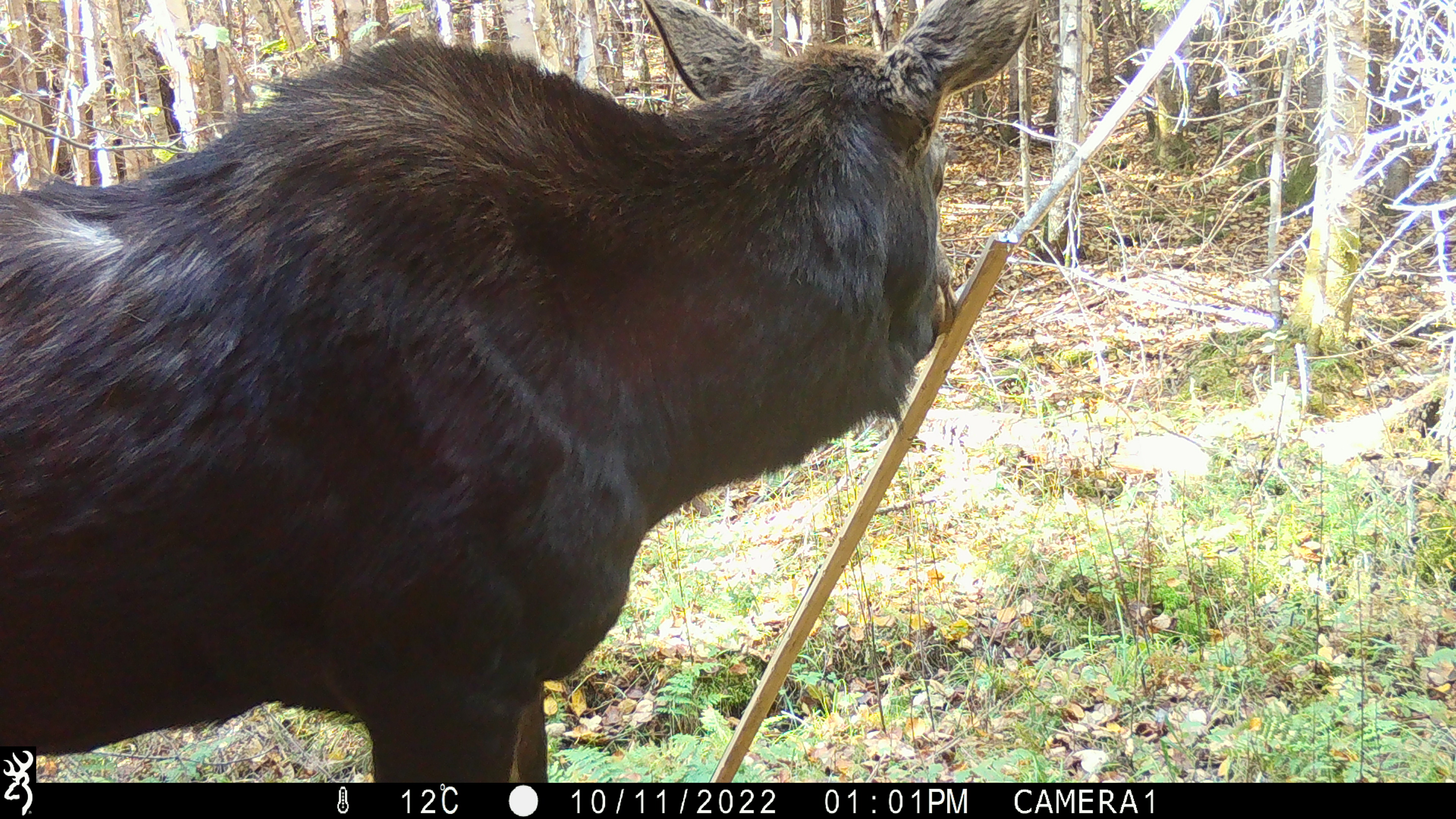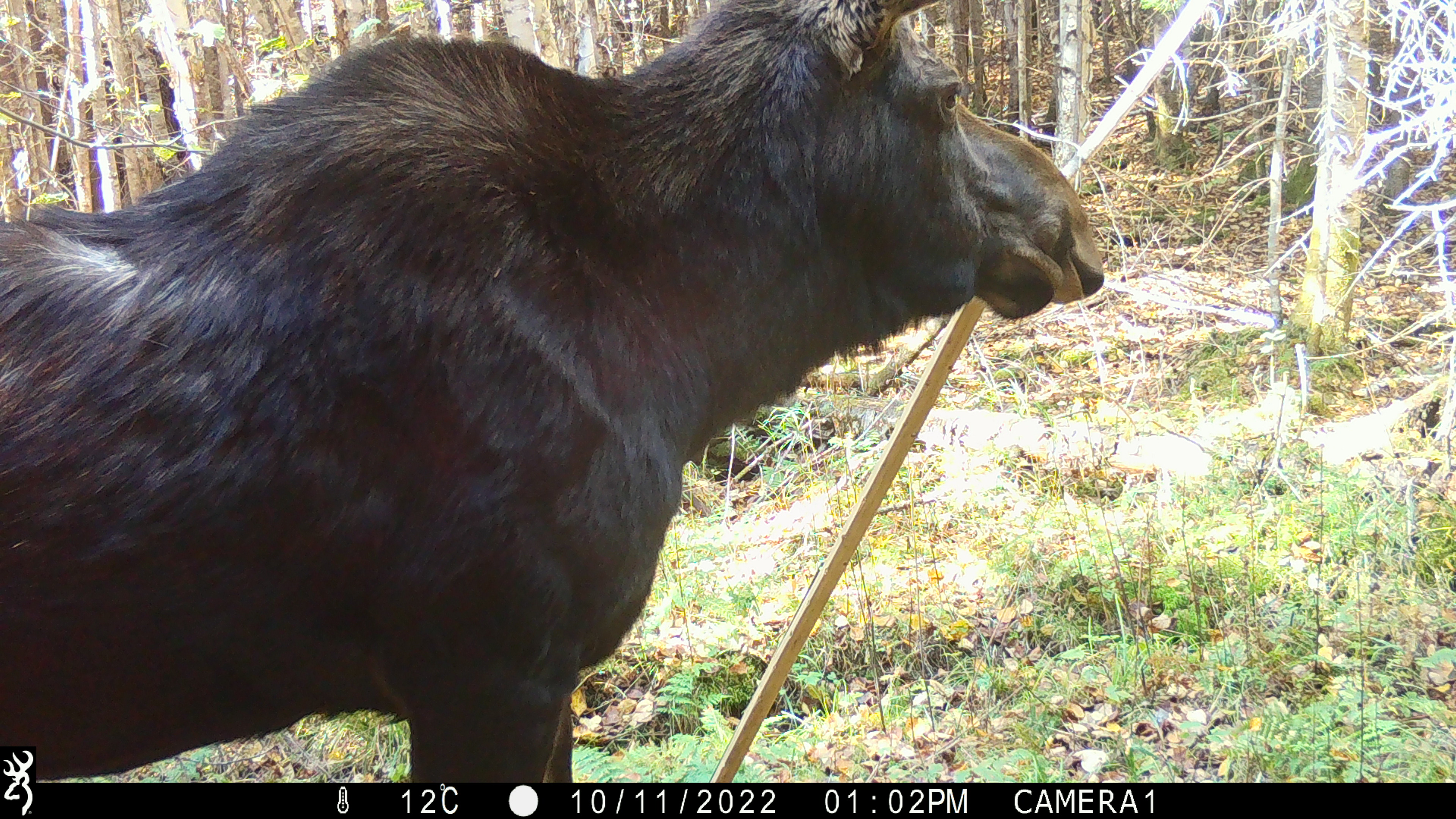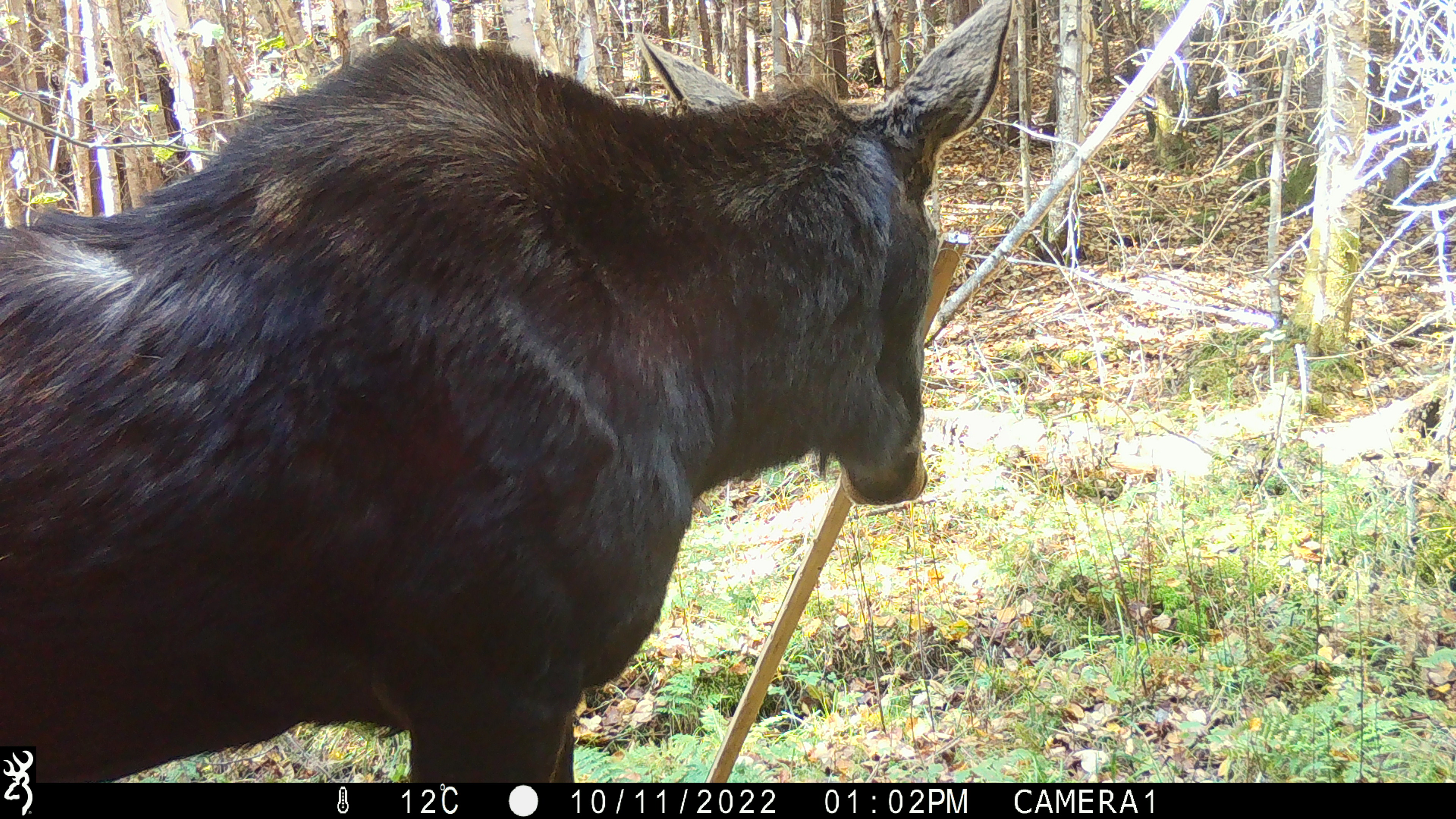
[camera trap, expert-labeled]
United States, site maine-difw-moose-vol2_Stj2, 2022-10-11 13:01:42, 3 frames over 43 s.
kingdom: Animalia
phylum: Chordata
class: Mammalia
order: Artiodactyla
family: Cervidae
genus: Alces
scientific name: Alces alces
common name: moose